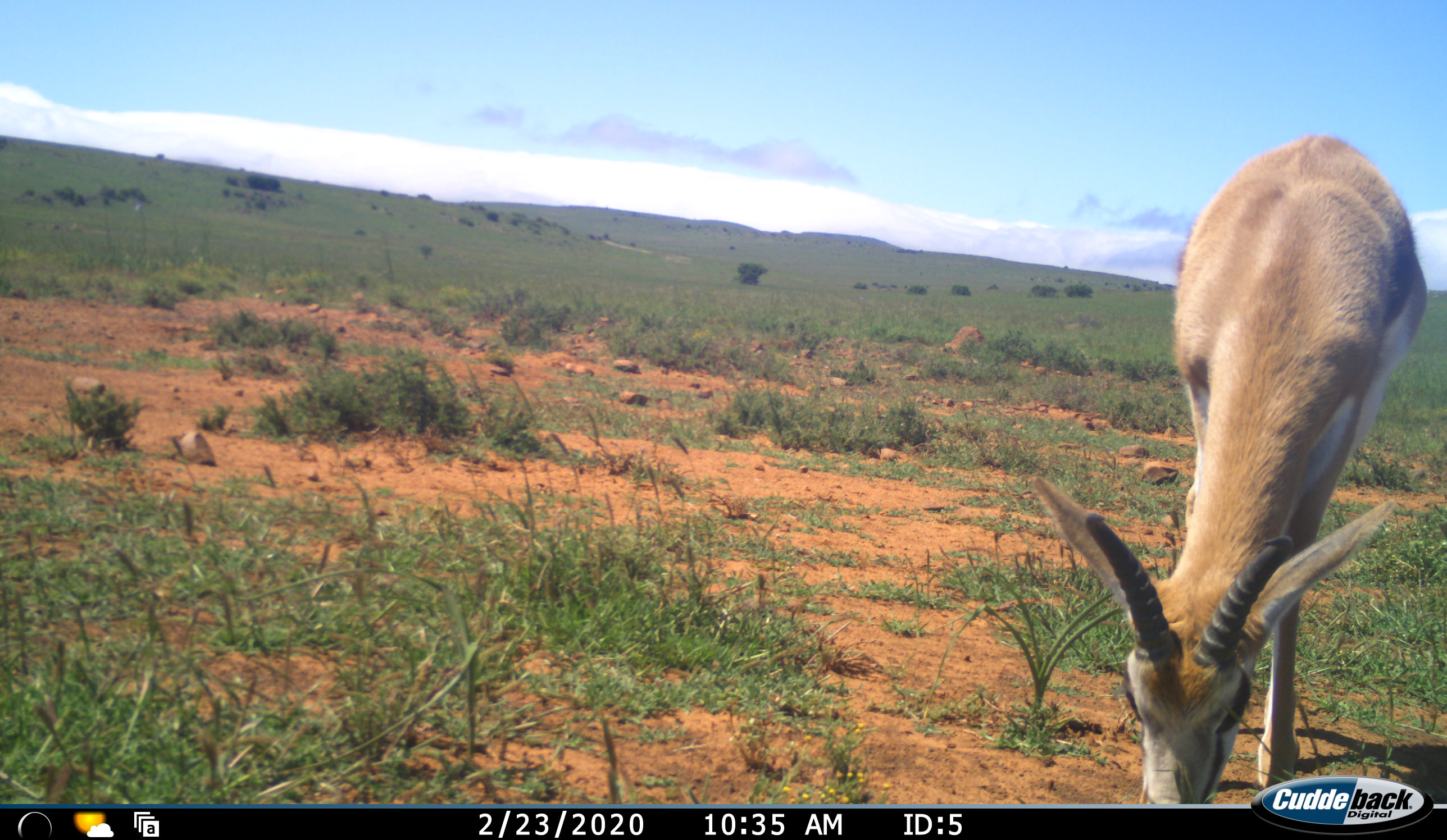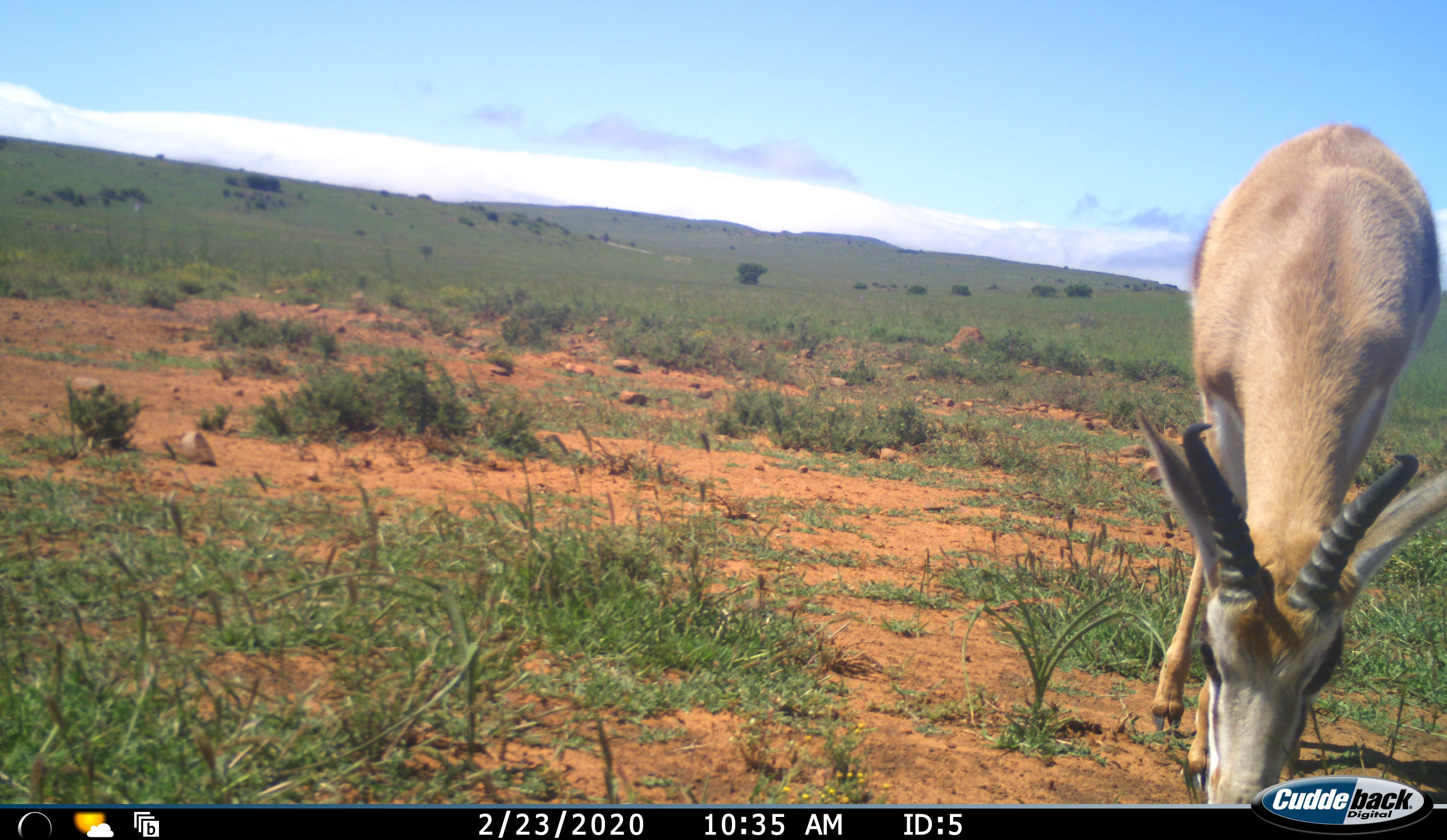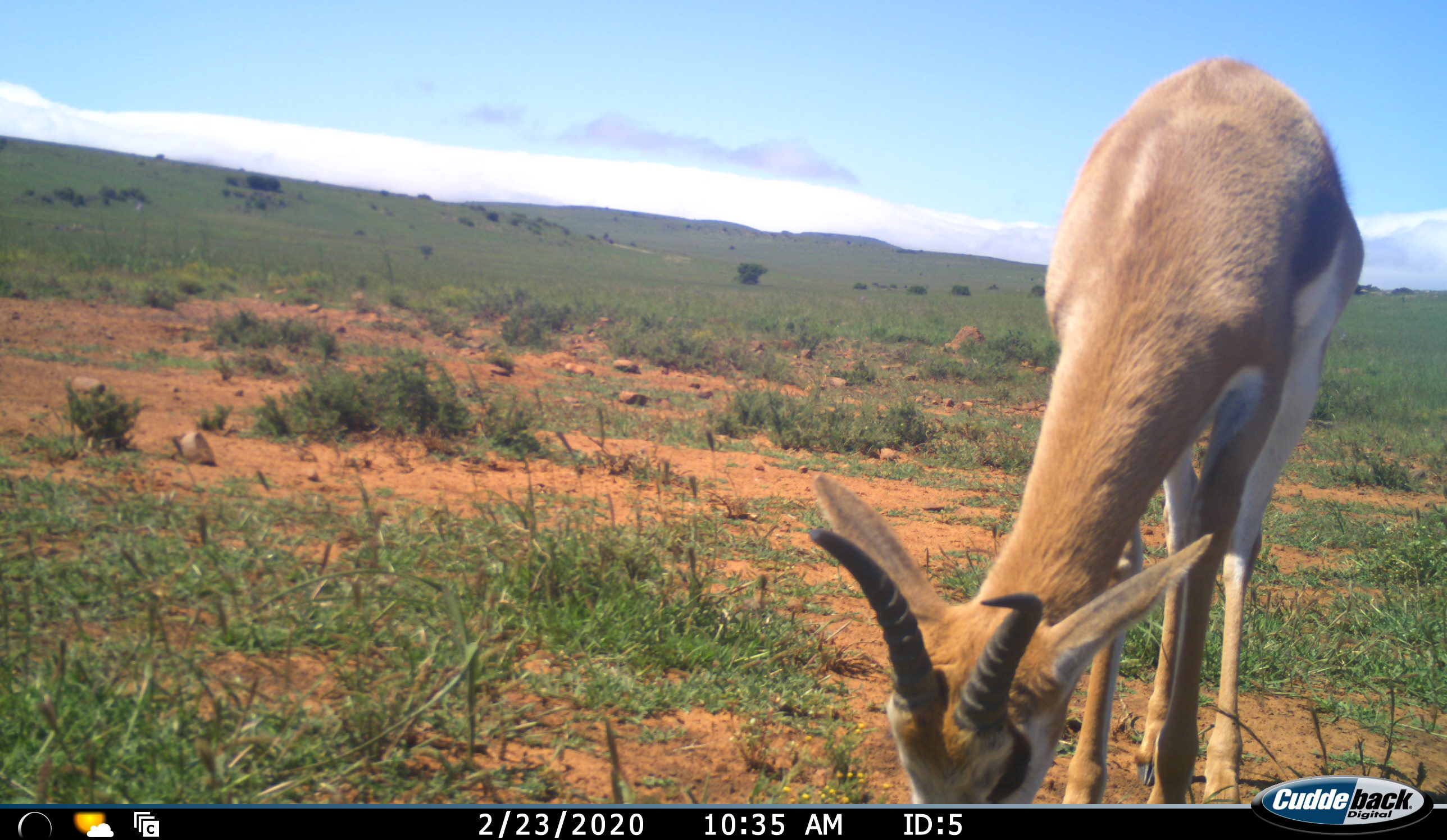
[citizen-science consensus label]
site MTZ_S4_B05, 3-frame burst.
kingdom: Animalia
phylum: Chordata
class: Mammalia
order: Artiodactyla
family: Bovidae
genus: Antidorcas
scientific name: Antidorcas marsupialis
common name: springbok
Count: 1.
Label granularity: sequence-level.